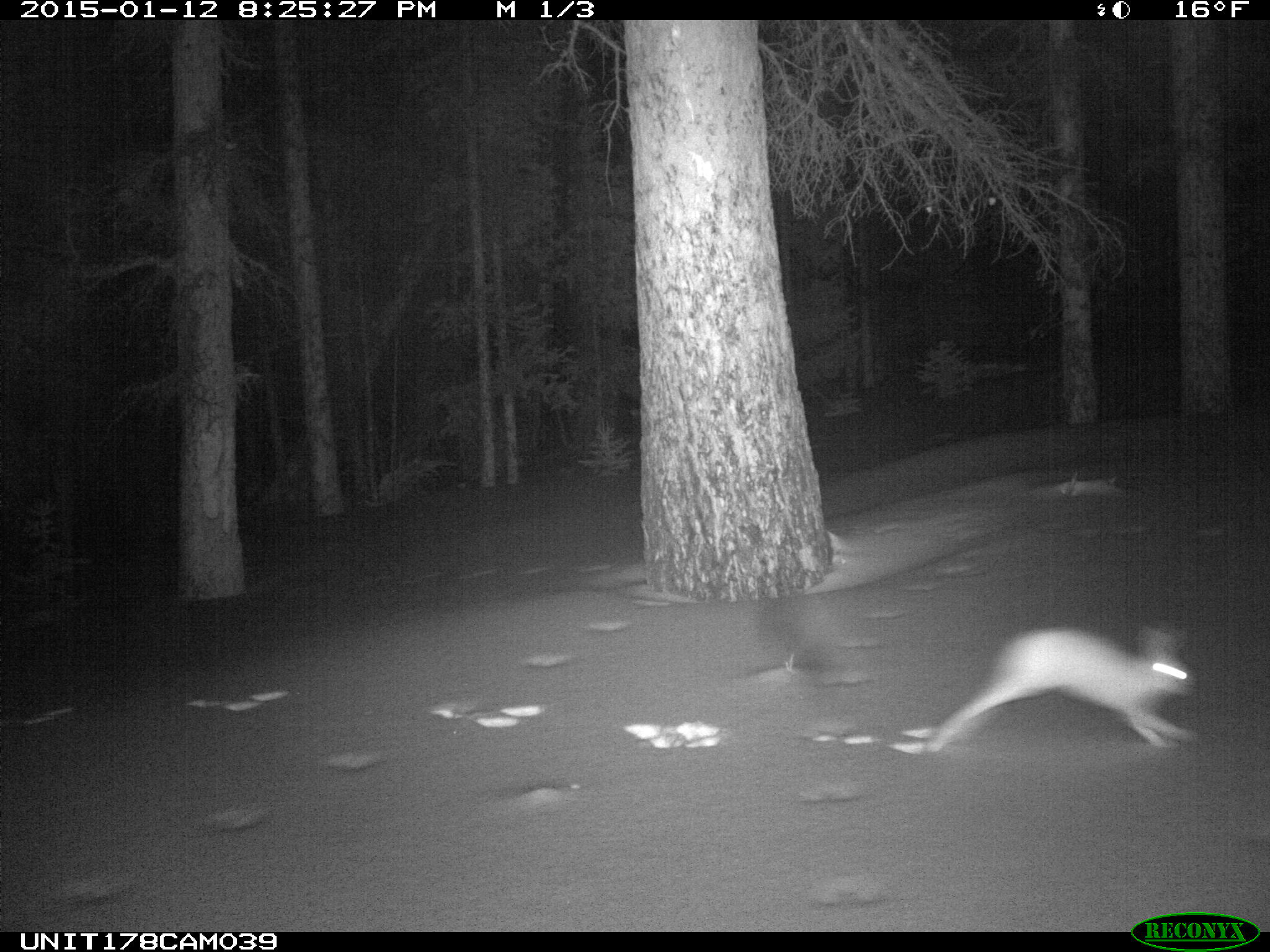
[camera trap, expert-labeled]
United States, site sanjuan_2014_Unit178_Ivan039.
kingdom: Animalia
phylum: Chordata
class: Mammalia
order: Lagomorpha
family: Leporidae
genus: Lepus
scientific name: Lepus americanus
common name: snowshoe hare